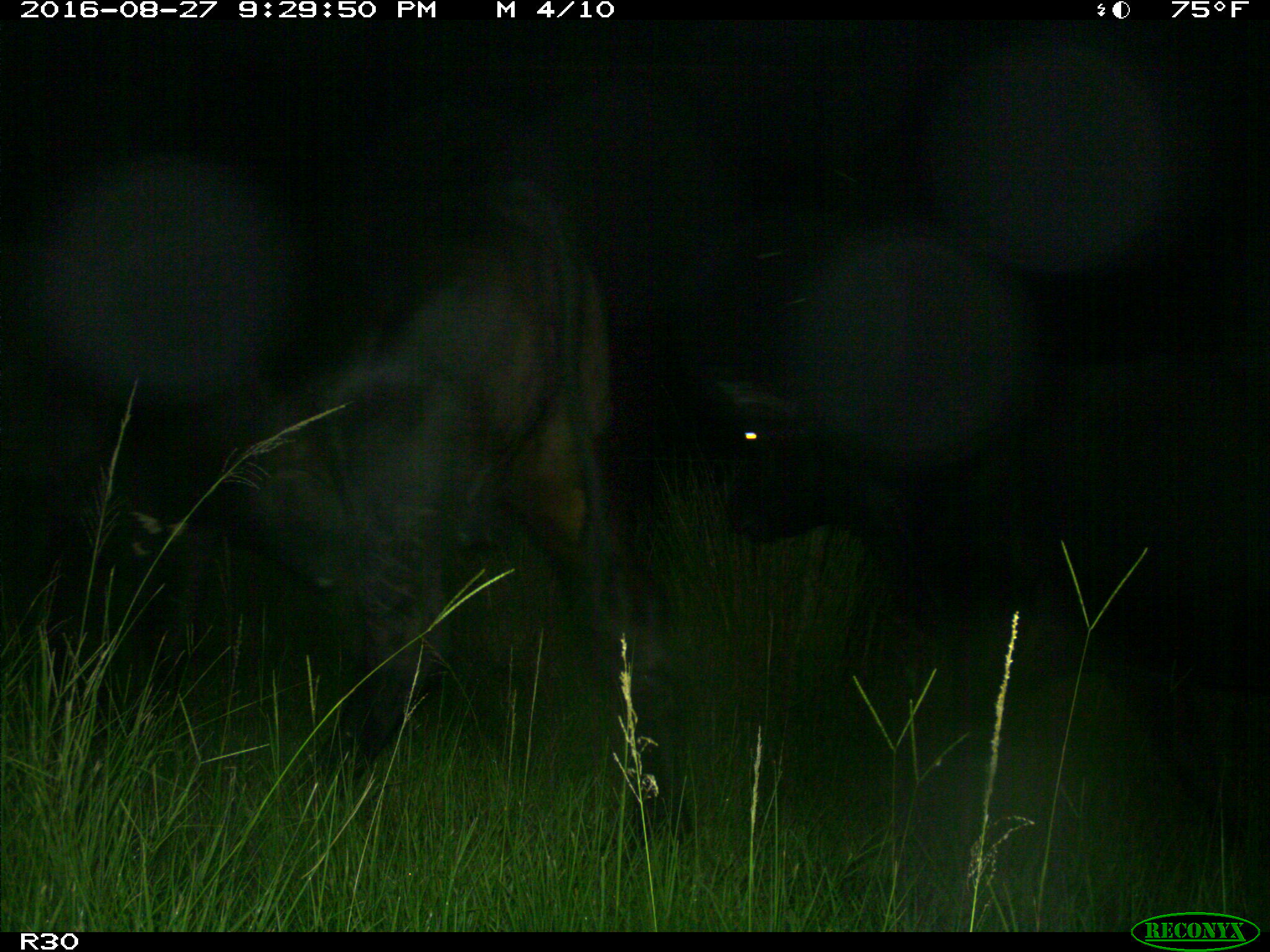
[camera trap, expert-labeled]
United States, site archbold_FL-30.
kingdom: Animalia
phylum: Chordata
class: Mammalia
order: Artiodactyla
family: Bovidae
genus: Bos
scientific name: Bos taurus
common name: domestic cow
Bos taurus (domestic cow).